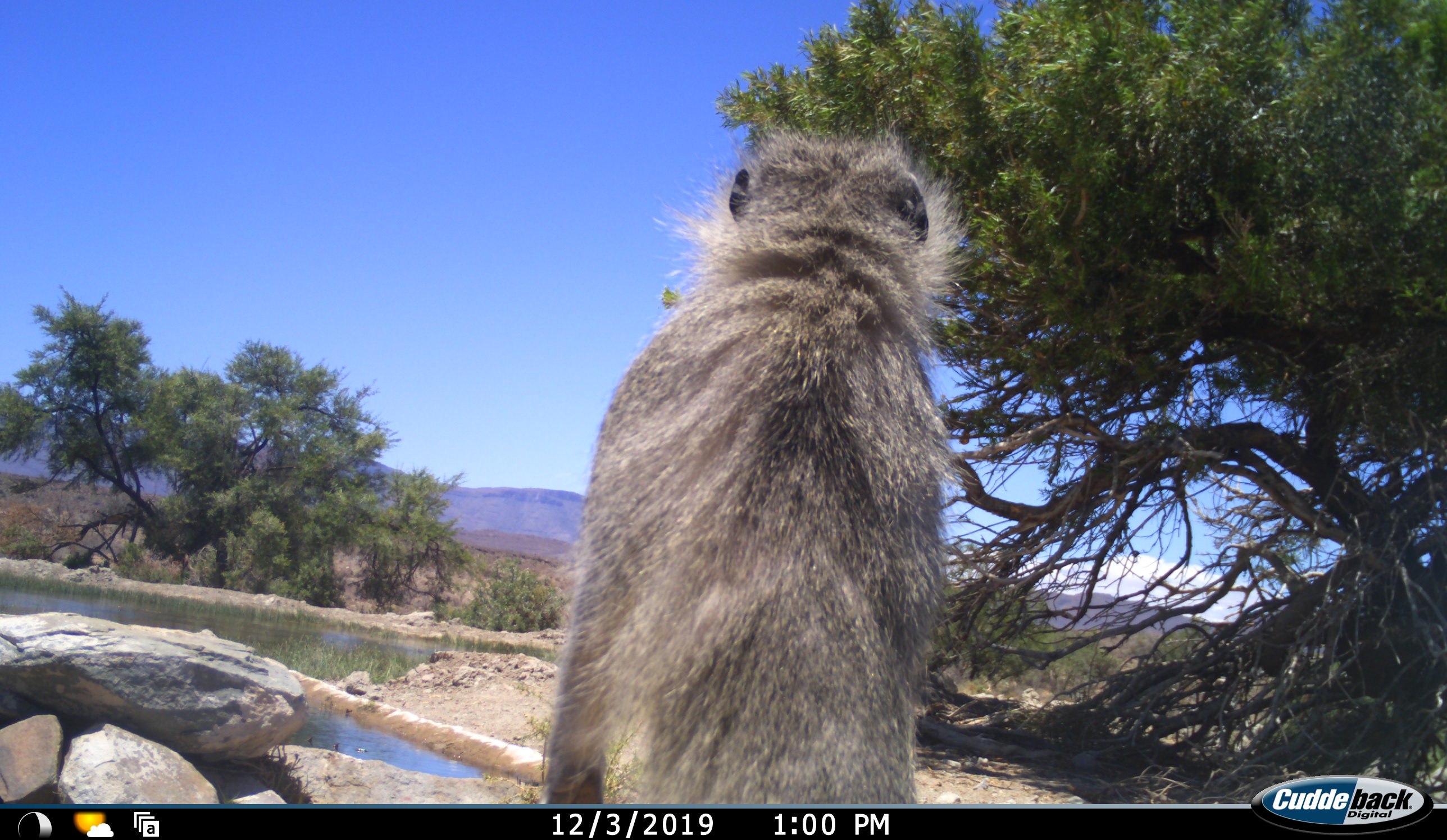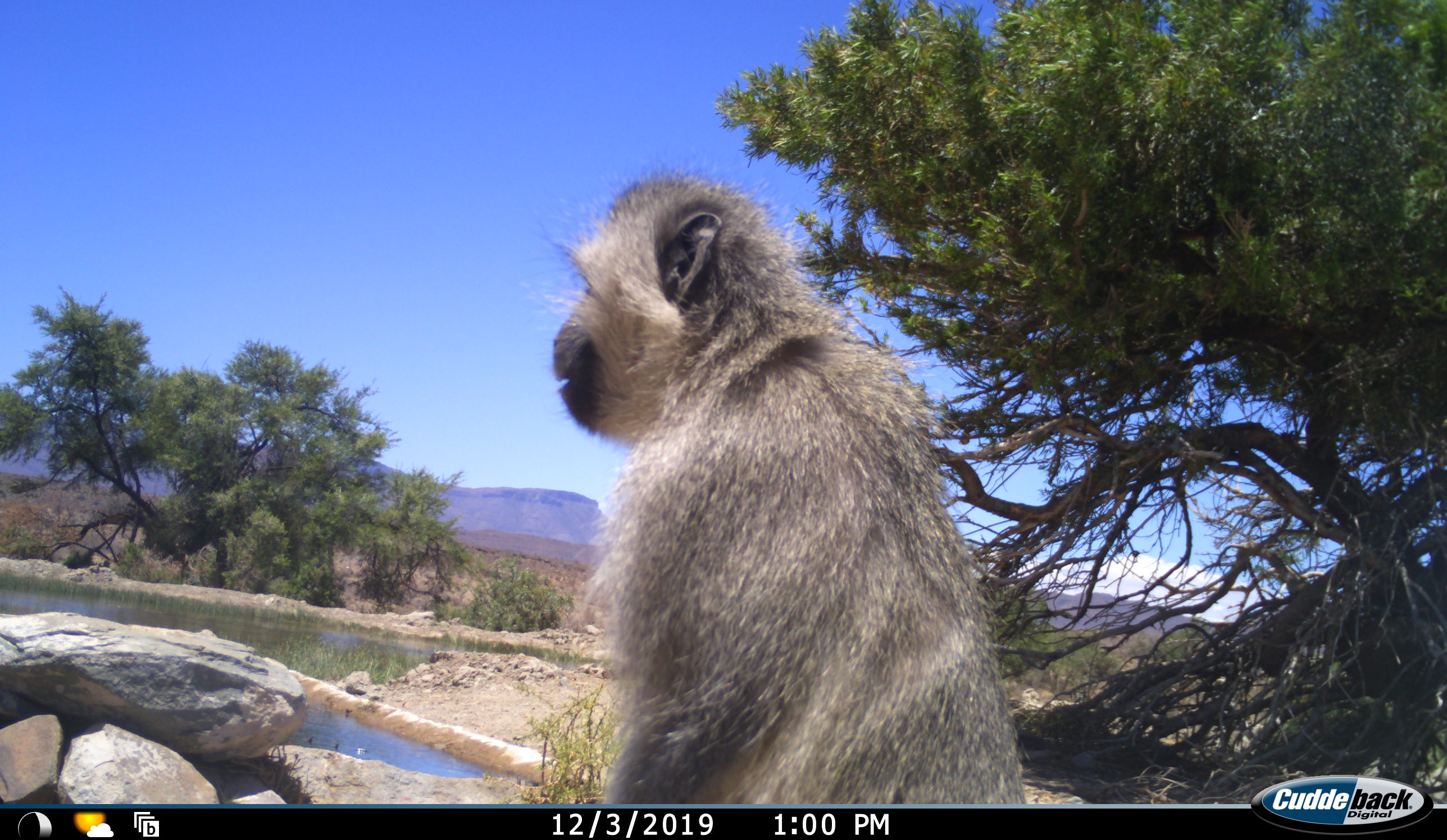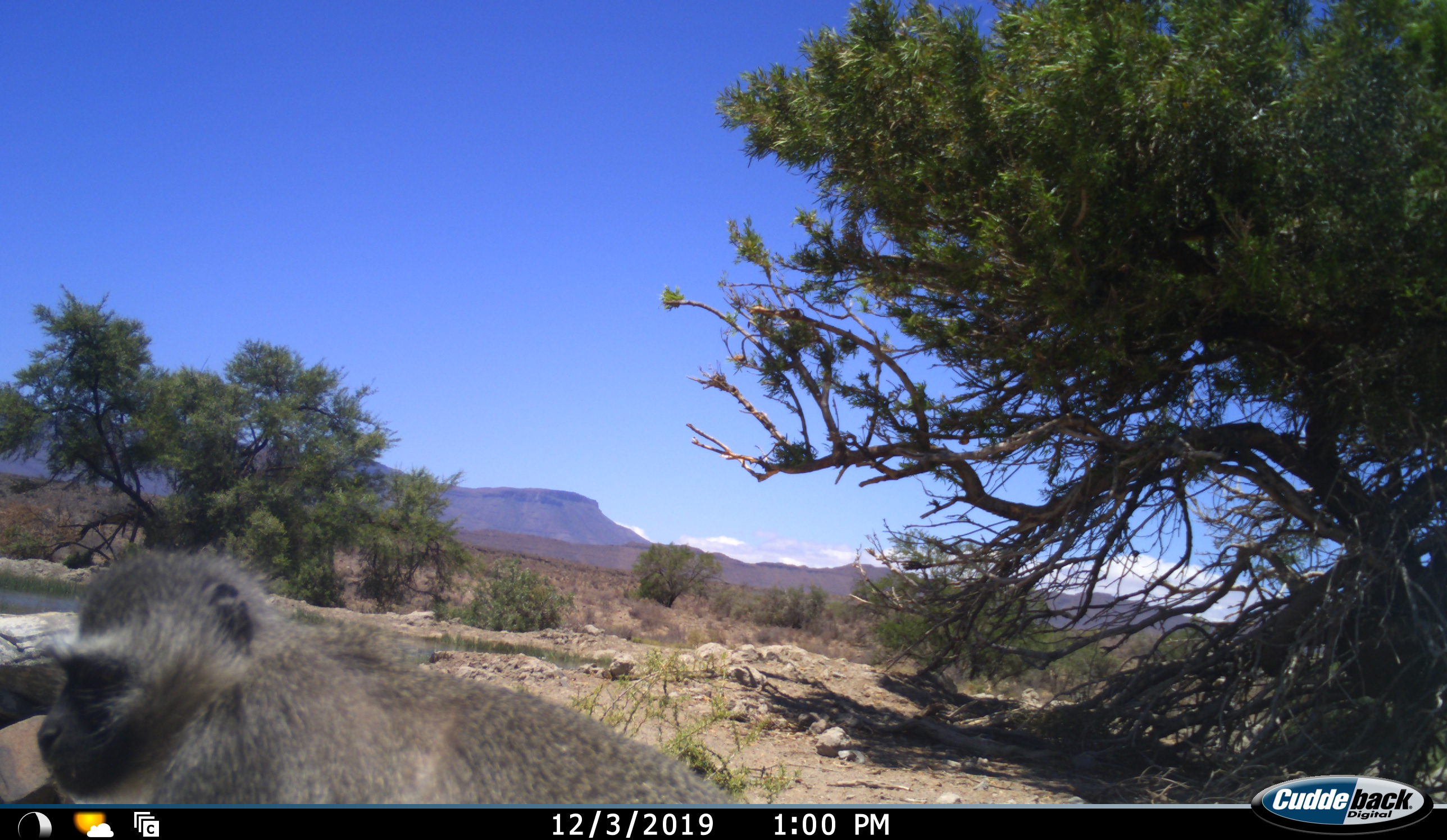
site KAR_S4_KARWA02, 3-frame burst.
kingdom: Animalia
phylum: Chordata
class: Mammalia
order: Primates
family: Cercopithecidae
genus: Chlorocebus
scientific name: Chlorocebus pygerythrus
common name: vervet monkey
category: monkeyvervet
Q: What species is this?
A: Monkeyvervet (vervet monkey) (Chlorocebus pygerythrus).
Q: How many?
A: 1.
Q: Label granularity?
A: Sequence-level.